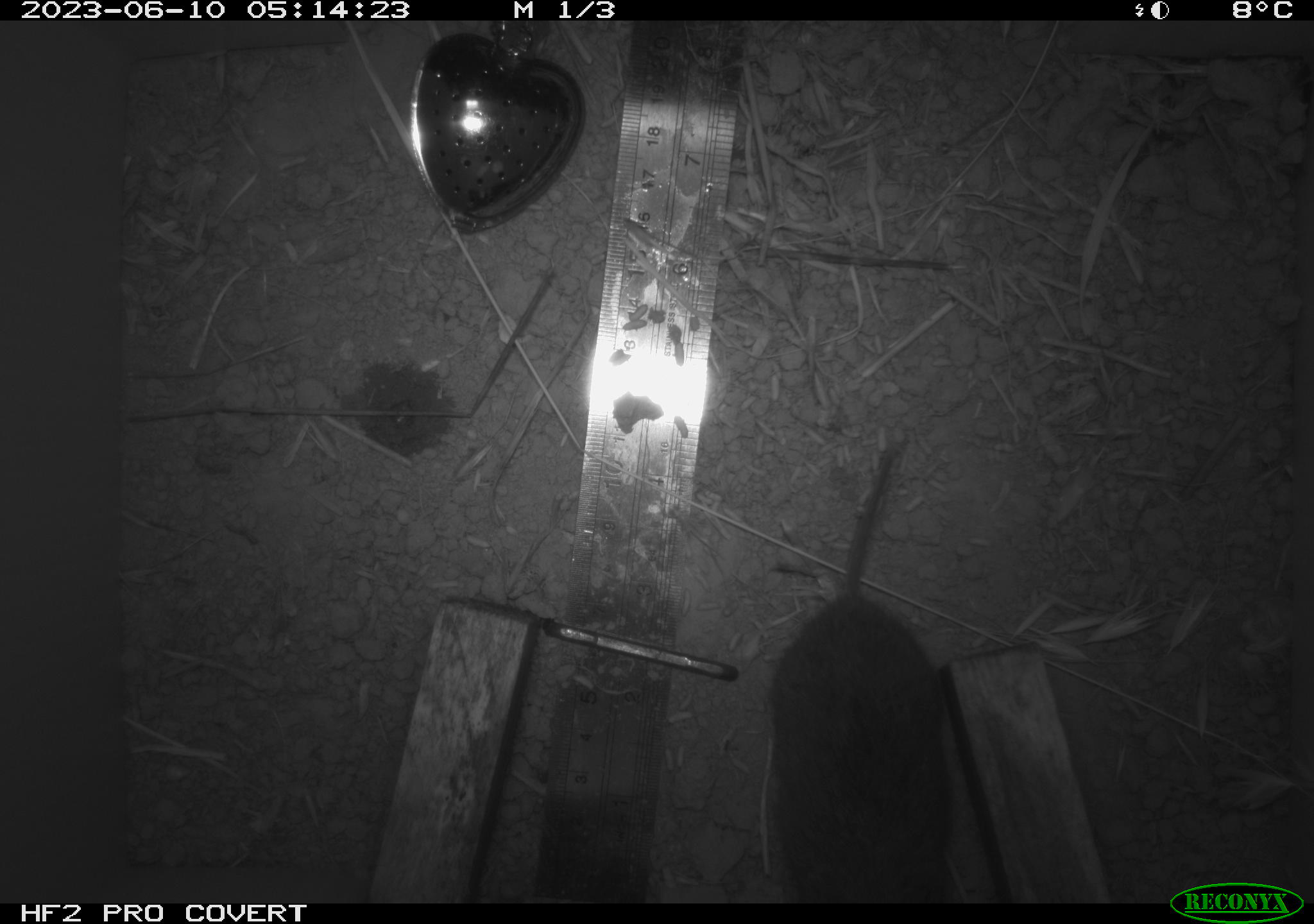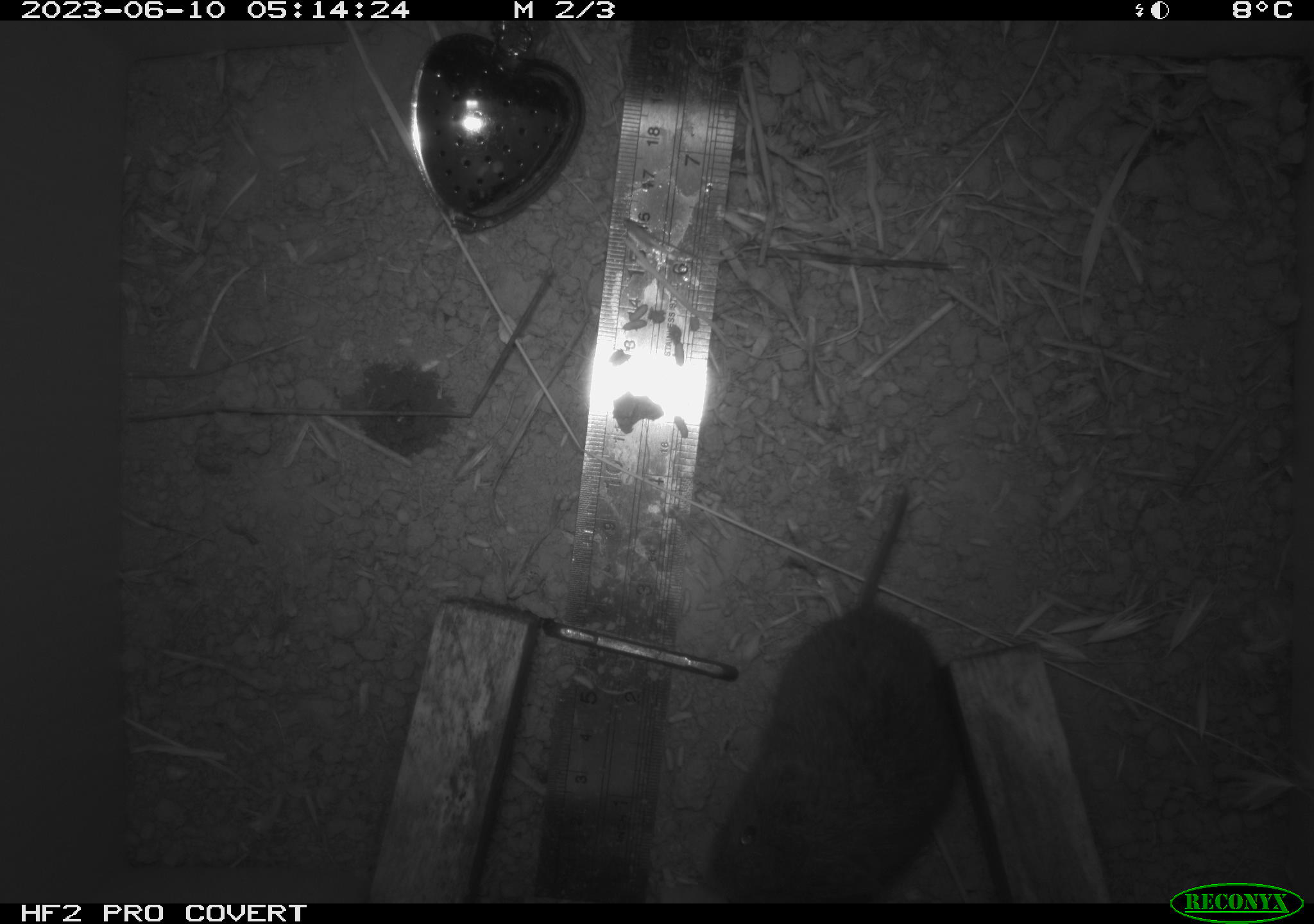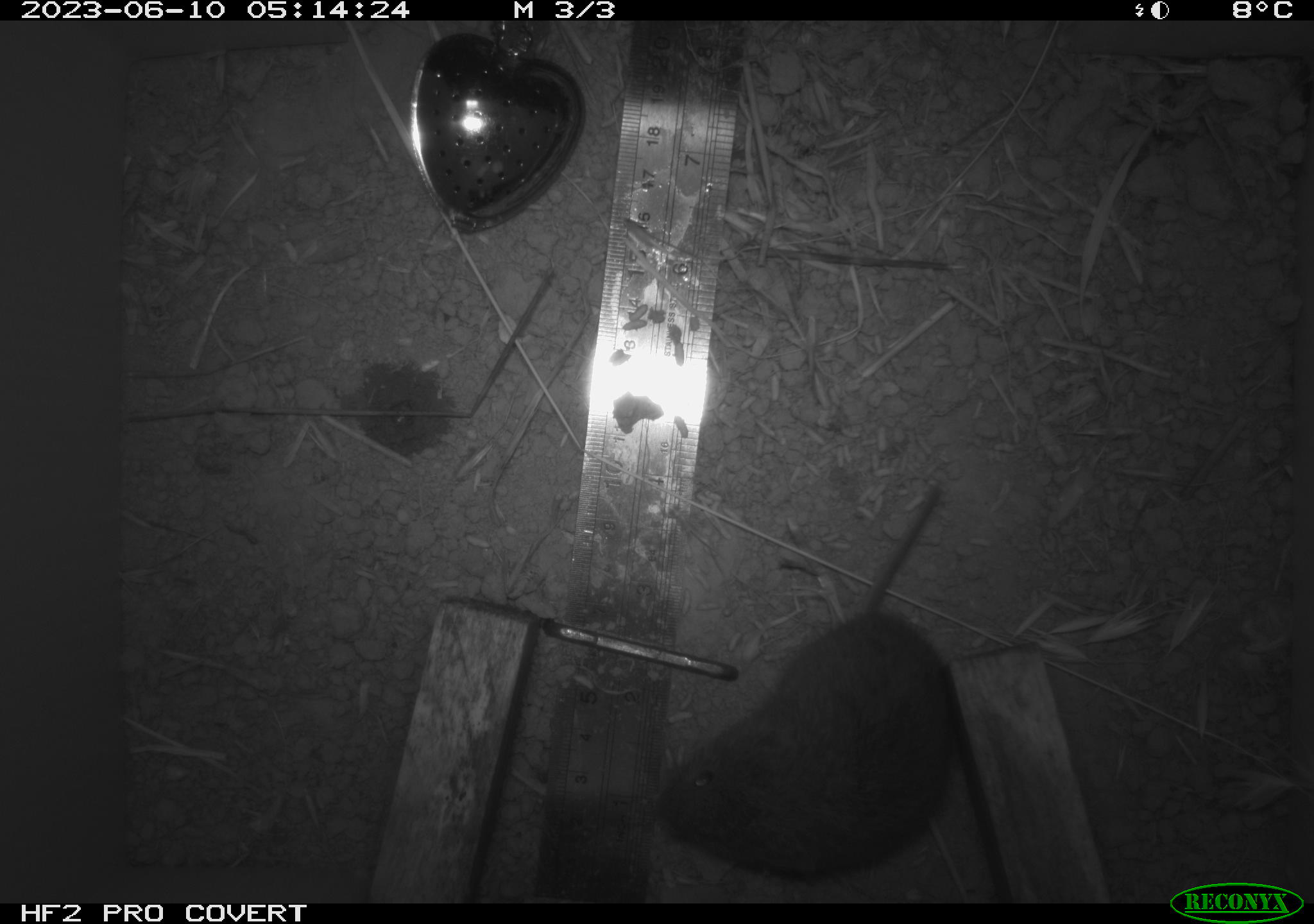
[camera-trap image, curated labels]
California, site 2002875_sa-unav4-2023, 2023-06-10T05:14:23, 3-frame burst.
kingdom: Animalia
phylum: Chordata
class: Mammalia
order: Rodentia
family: Cricetidae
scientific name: Arvicolinae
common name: voles, lemmings, and muskrats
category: arvicolinae subfamily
Arvicolinae subfamily (voles, lemmings, and muskrats) (Arvicolinae).